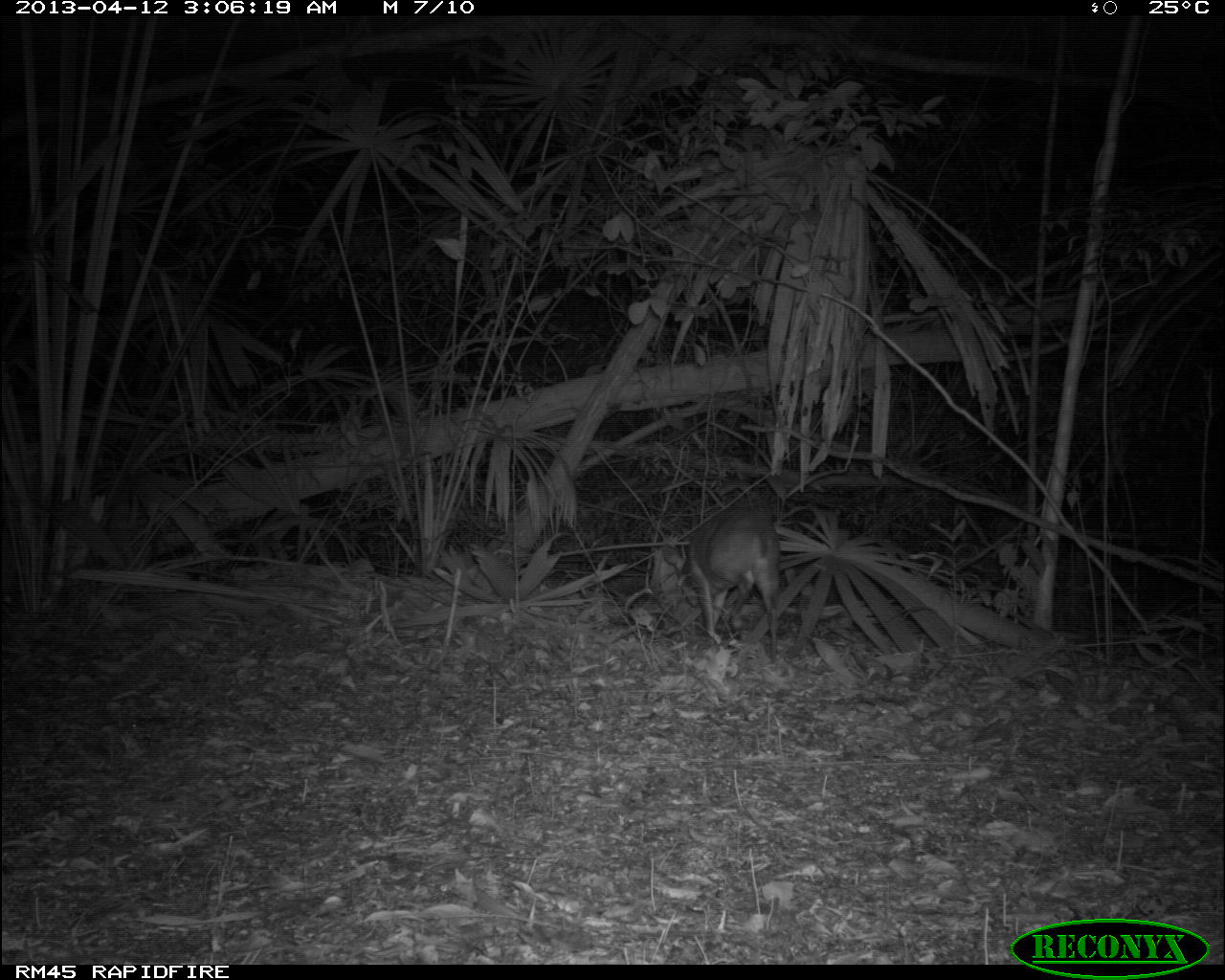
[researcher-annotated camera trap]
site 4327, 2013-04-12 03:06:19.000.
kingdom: Animalia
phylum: Chordata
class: Mammalia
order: Artiodactyla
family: Cervidae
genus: Mazama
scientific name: Mazama temama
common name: central american red brocket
Mazama temama (central american red brocket), count 1, sex male.